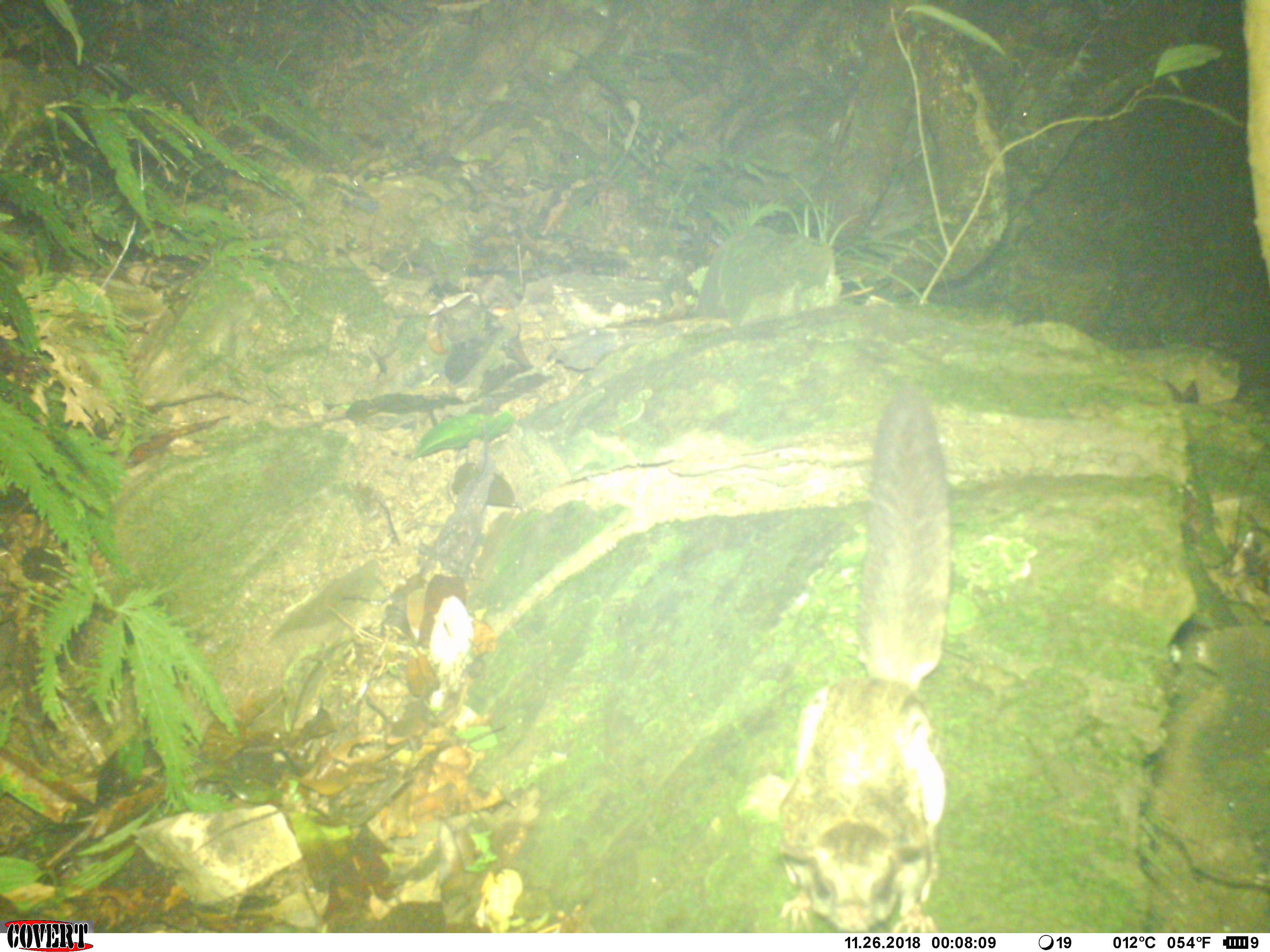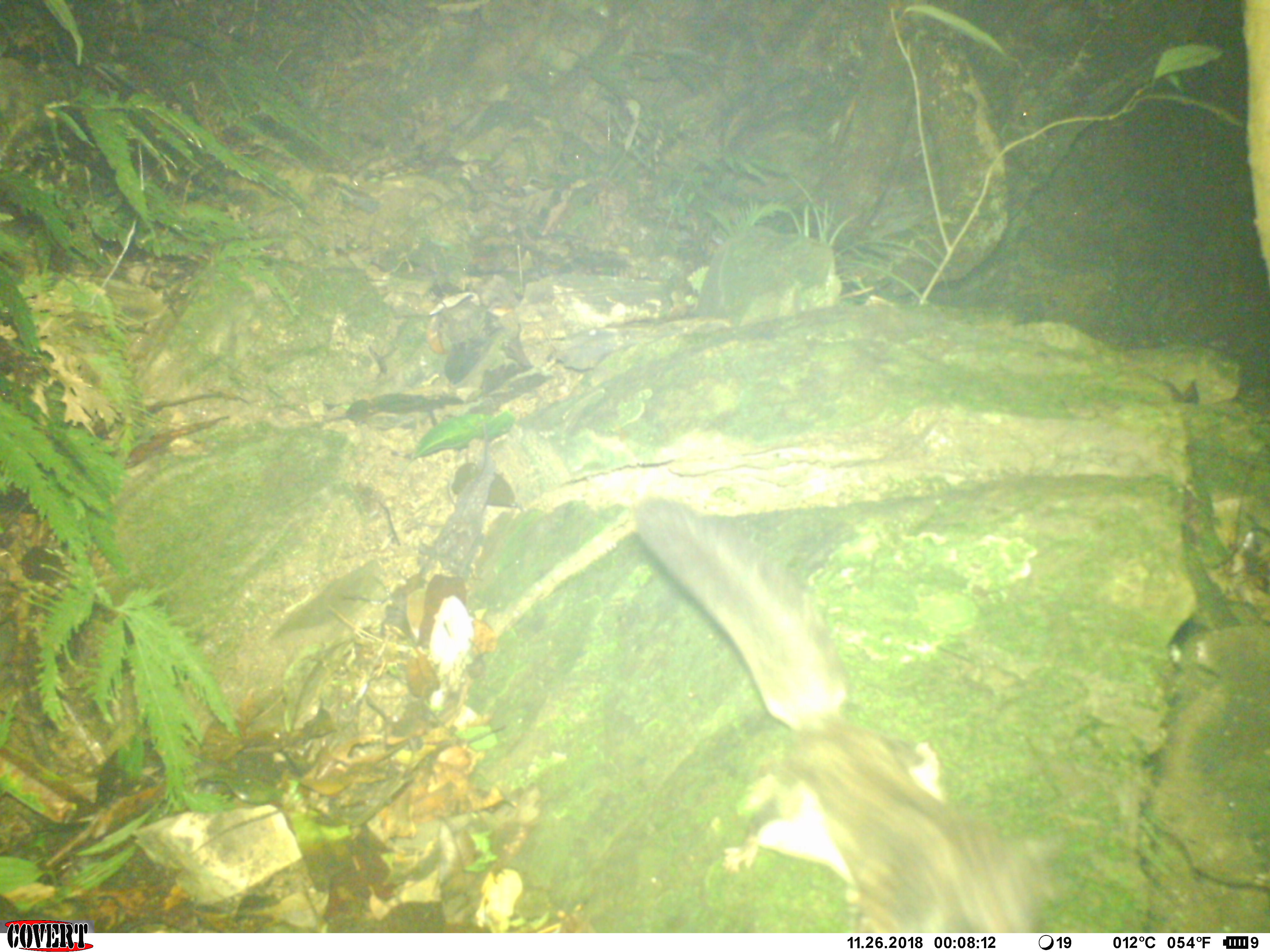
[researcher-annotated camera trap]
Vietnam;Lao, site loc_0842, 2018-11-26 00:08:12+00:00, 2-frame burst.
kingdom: Animalia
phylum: Chordata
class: Mammalia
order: Rodentia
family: Sciuridae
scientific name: Pteromyini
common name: flying squirrel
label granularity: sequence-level